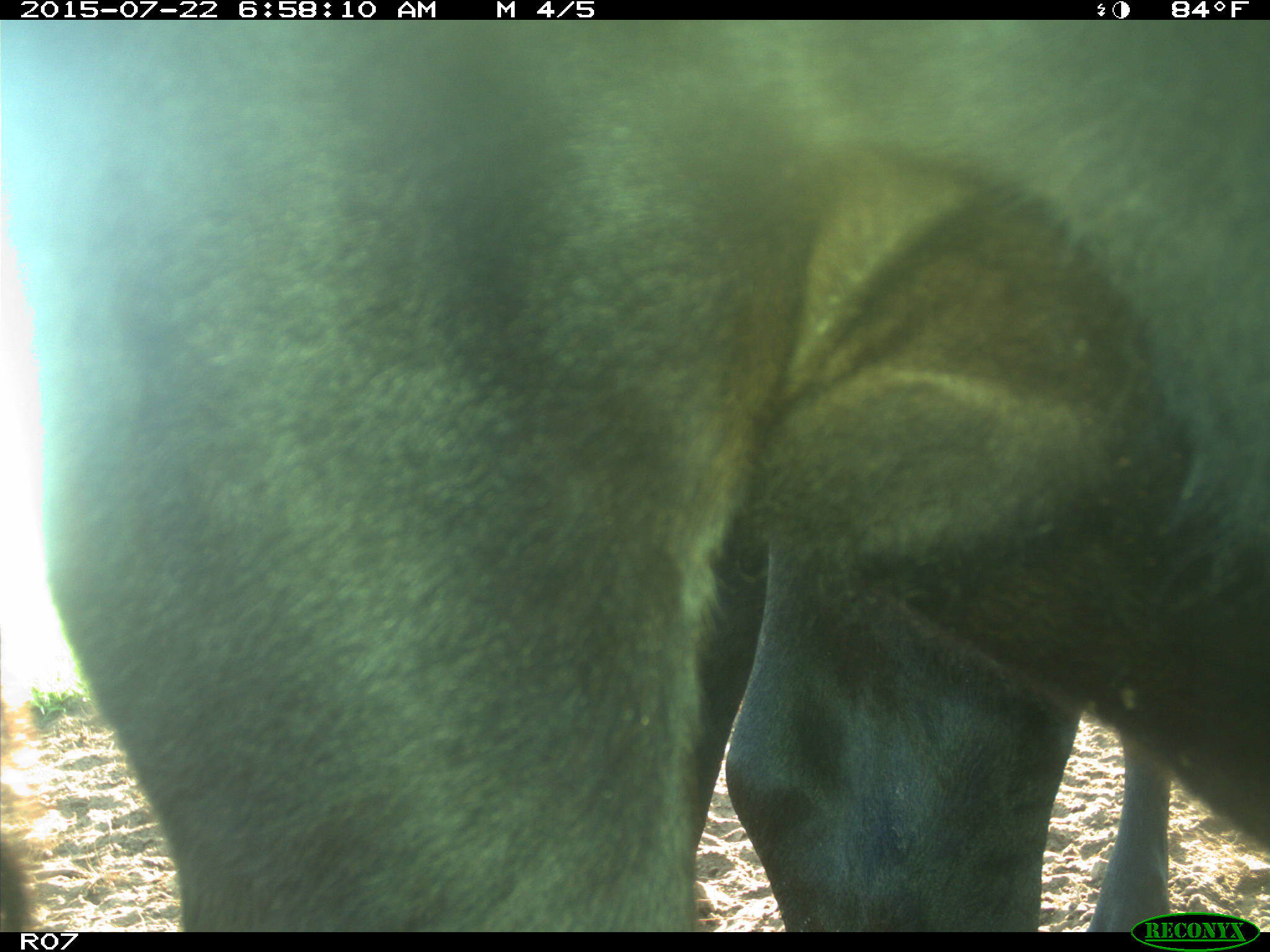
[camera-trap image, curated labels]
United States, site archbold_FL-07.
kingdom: Animalia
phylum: Chordata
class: Mammalia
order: Artiodactyla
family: Suidae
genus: Sus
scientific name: Sus scrofa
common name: wild boar